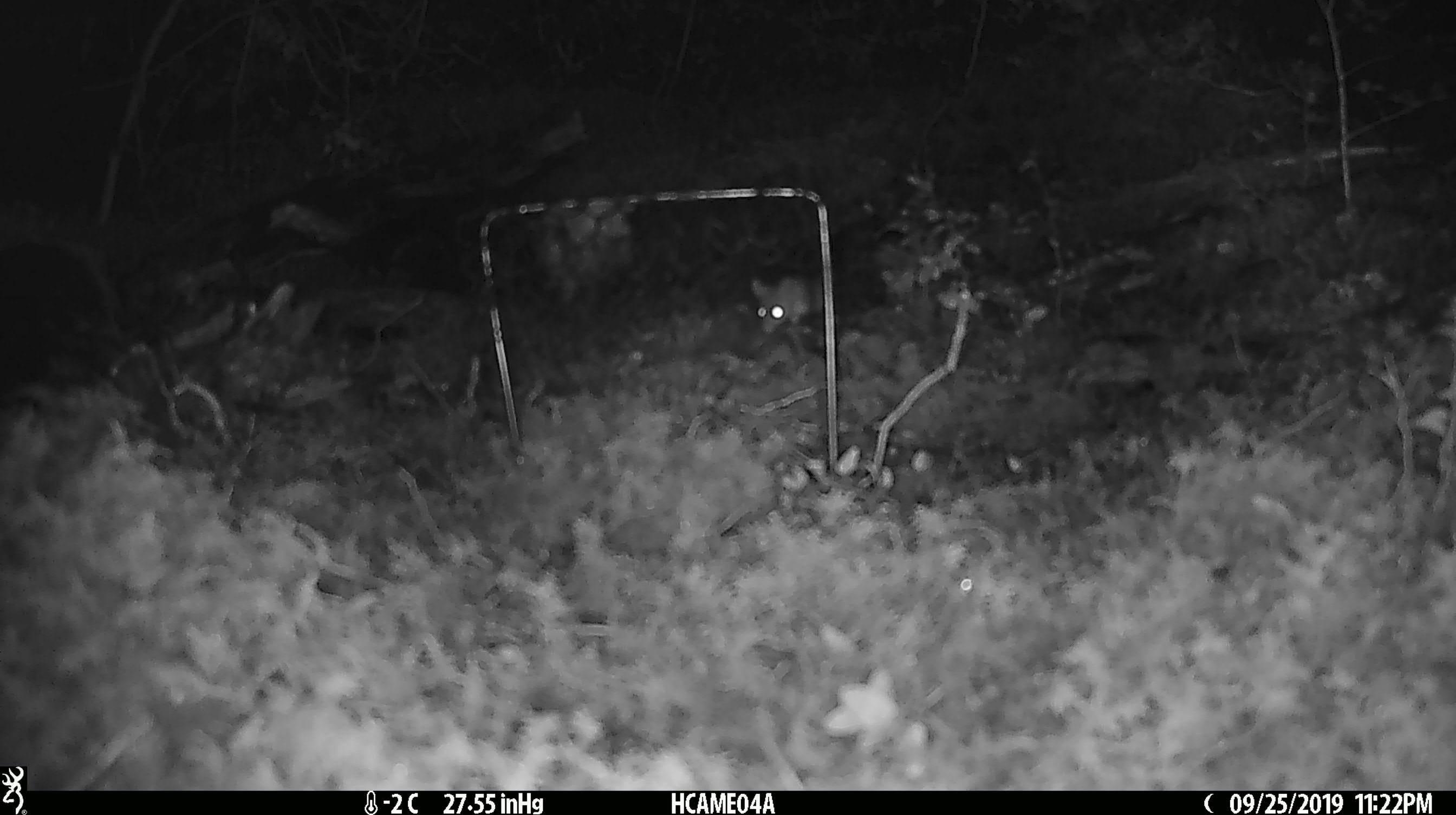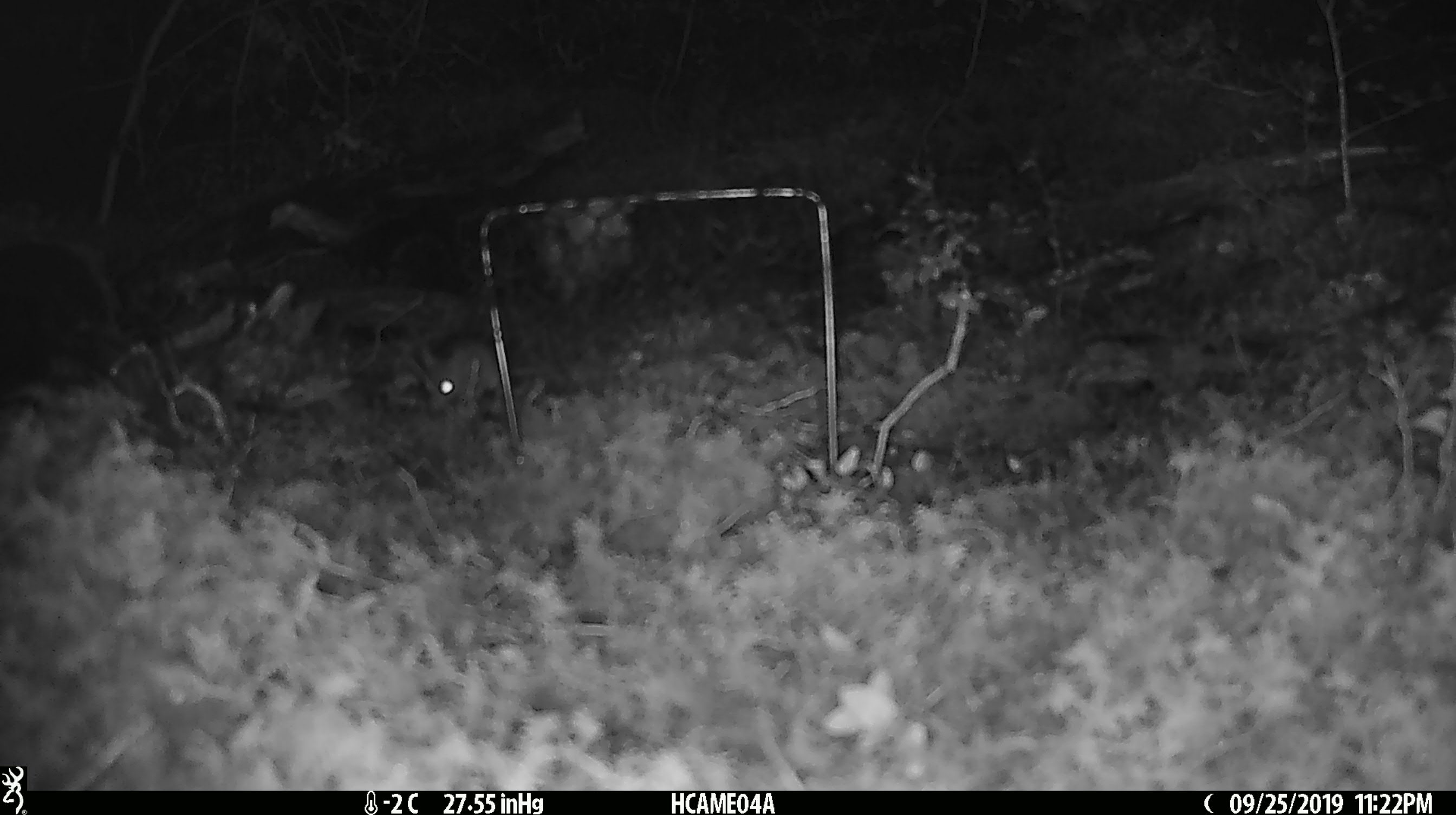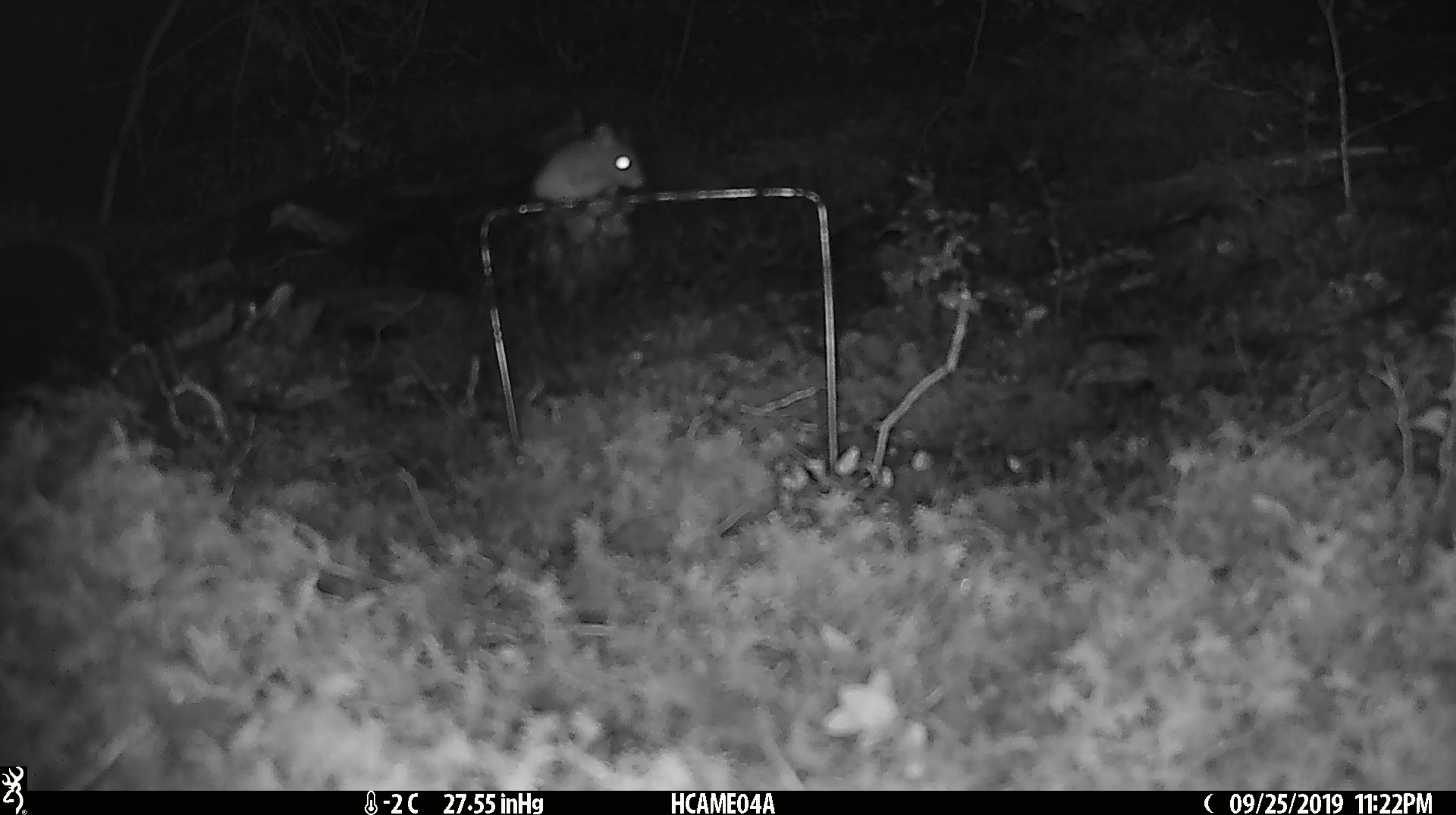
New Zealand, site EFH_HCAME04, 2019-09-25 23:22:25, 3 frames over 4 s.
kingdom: Animalia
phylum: Chordata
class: Mammalia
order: Rodentia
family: Muridae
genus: Mus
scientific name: Mus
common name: mouse